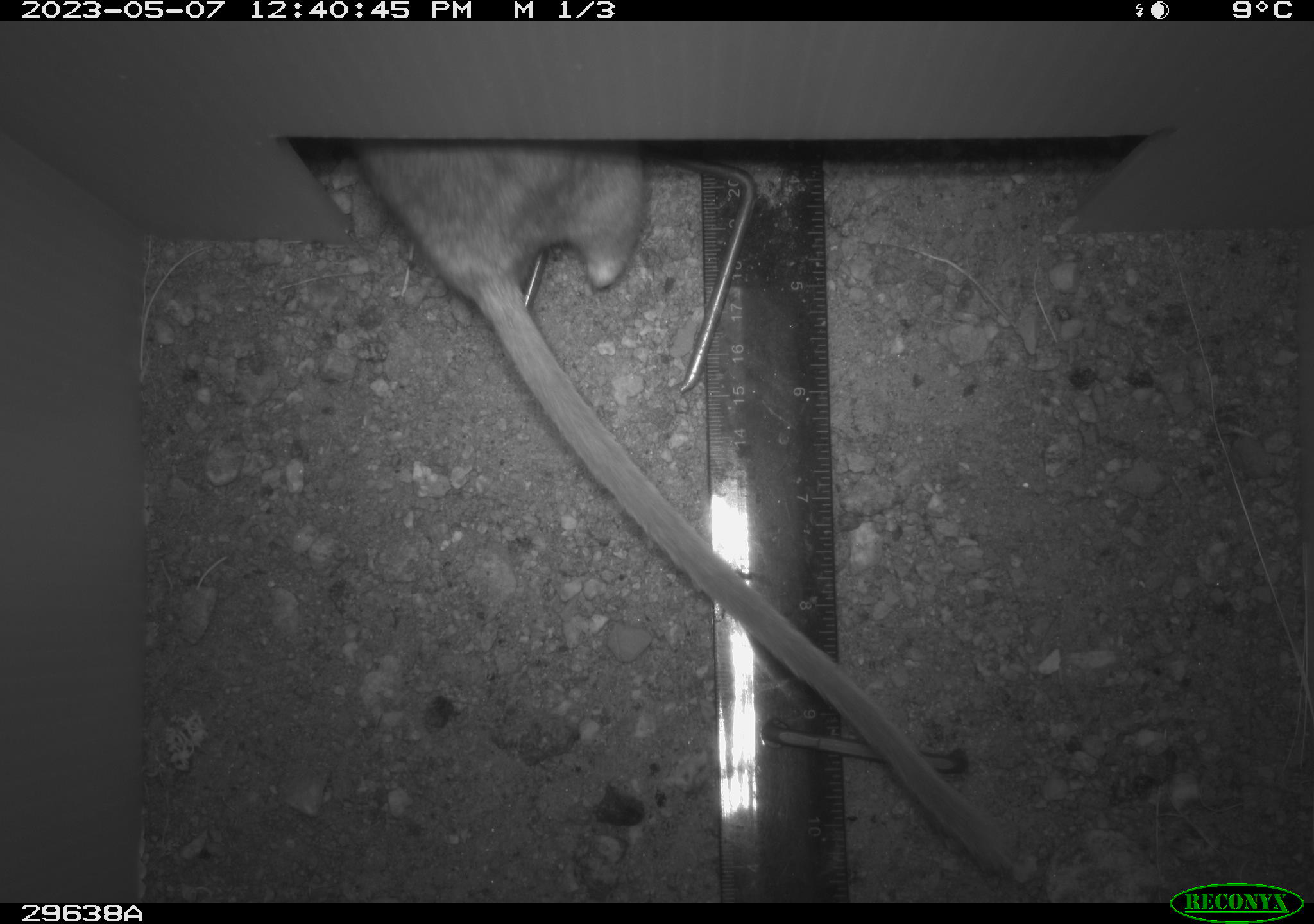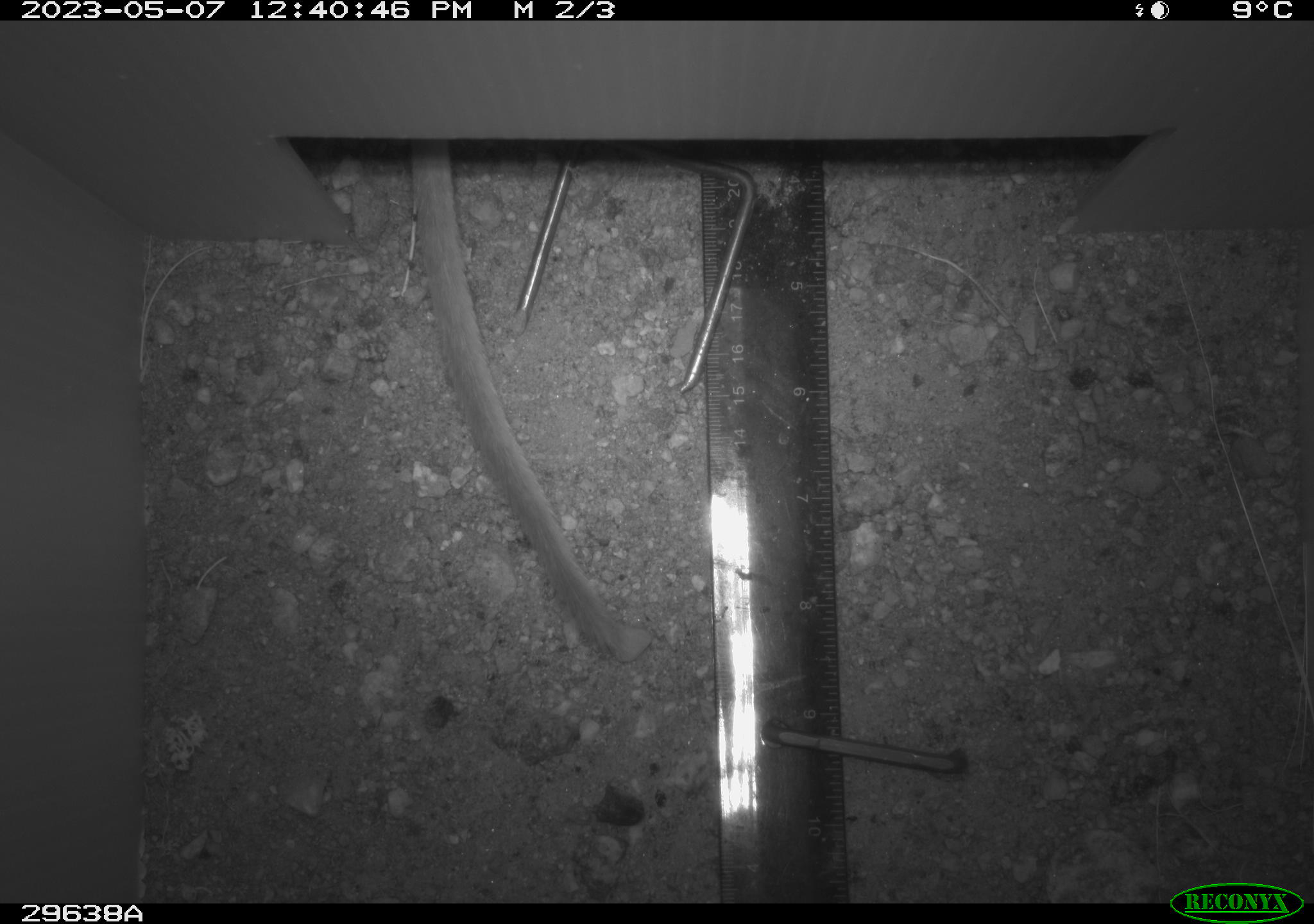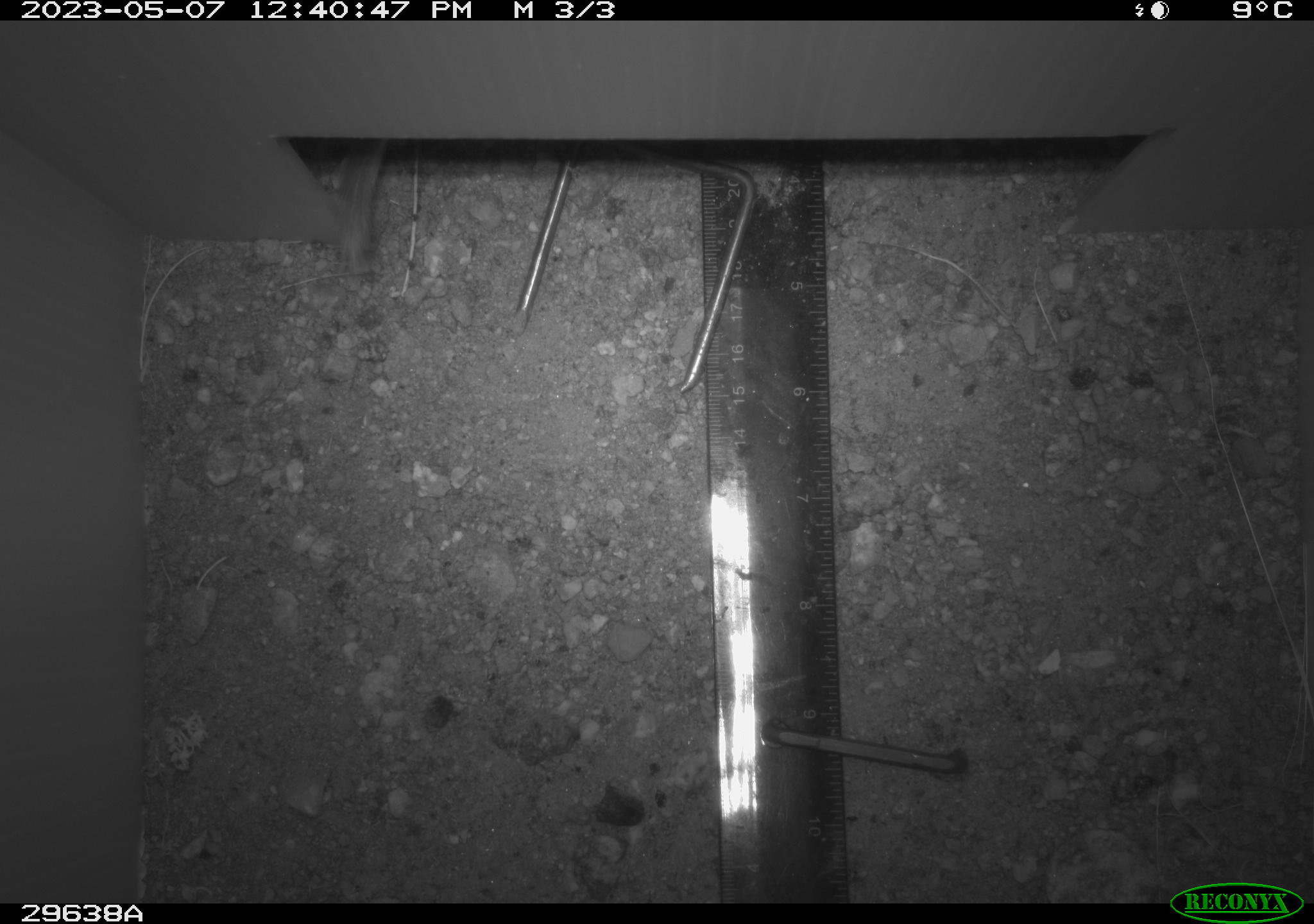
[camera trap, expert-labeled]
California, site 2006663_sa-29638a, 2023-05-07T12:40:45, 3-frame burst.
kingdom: Animalia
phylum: Chordata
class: Mammalia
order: Rodentia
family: Cricetidae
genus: Neotoma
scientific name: Neotoma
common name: pack rat or woodrat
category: neotoma species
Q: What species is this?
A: Neotoma species (pack rat or woodrat) (Neotoma).